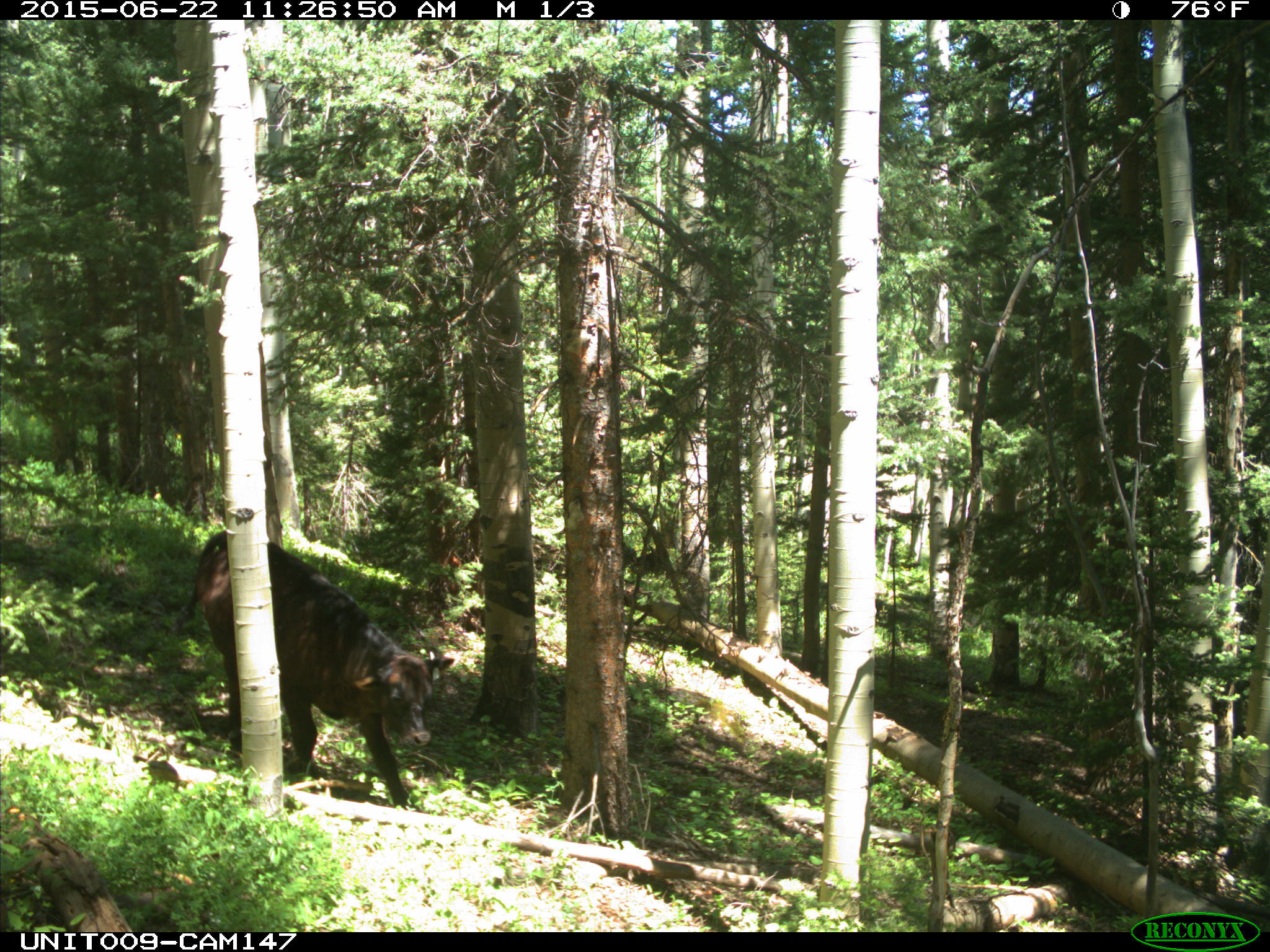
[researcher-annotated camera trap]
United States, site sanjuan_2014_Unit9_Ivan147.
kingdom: Animalia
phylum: Chordata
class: Mammalia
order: Artiodactyla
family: Bovidae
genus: Bos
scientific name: Bos taurus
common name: domestic cow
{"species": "Bos taurus (domestic cow)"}